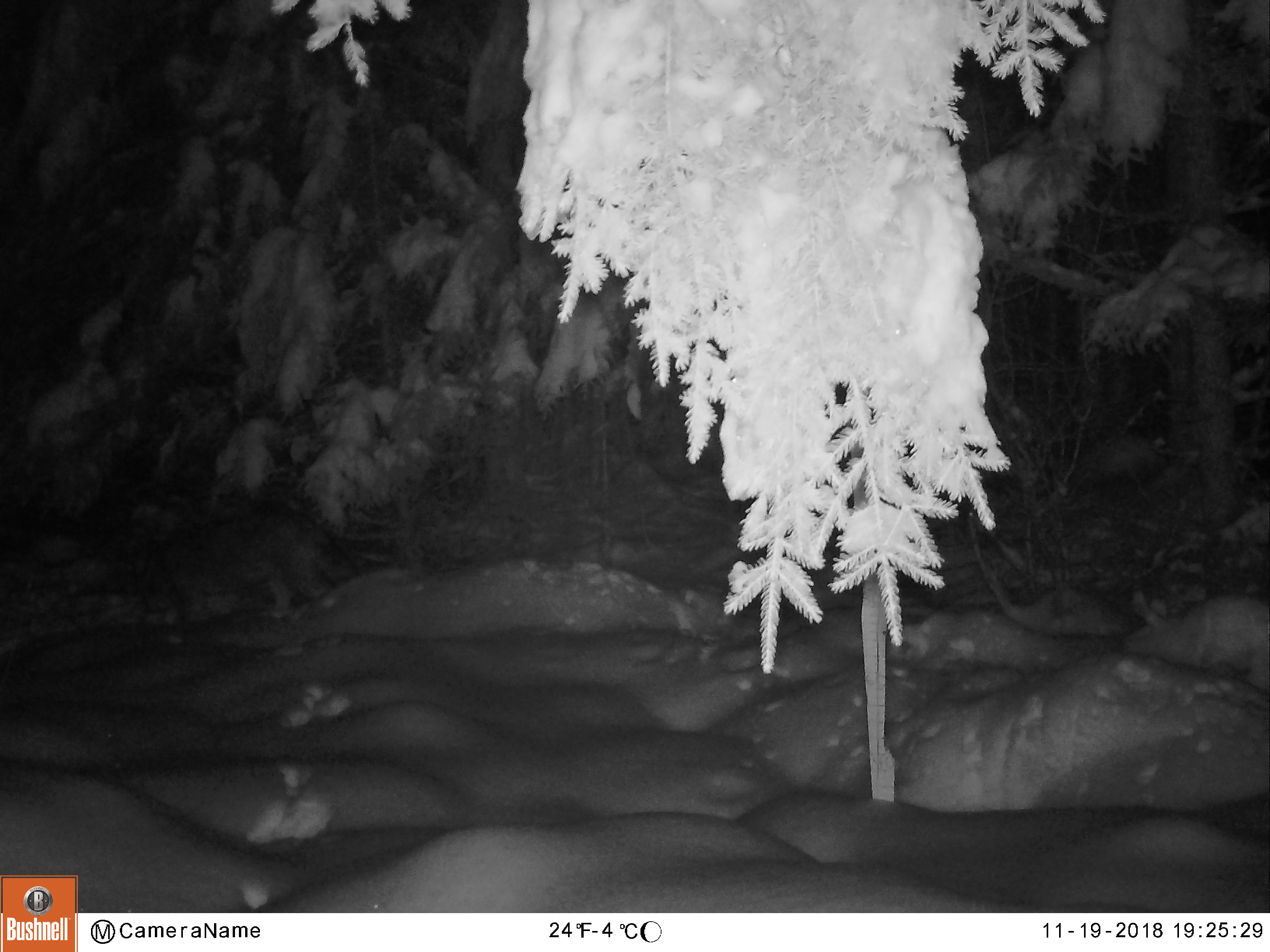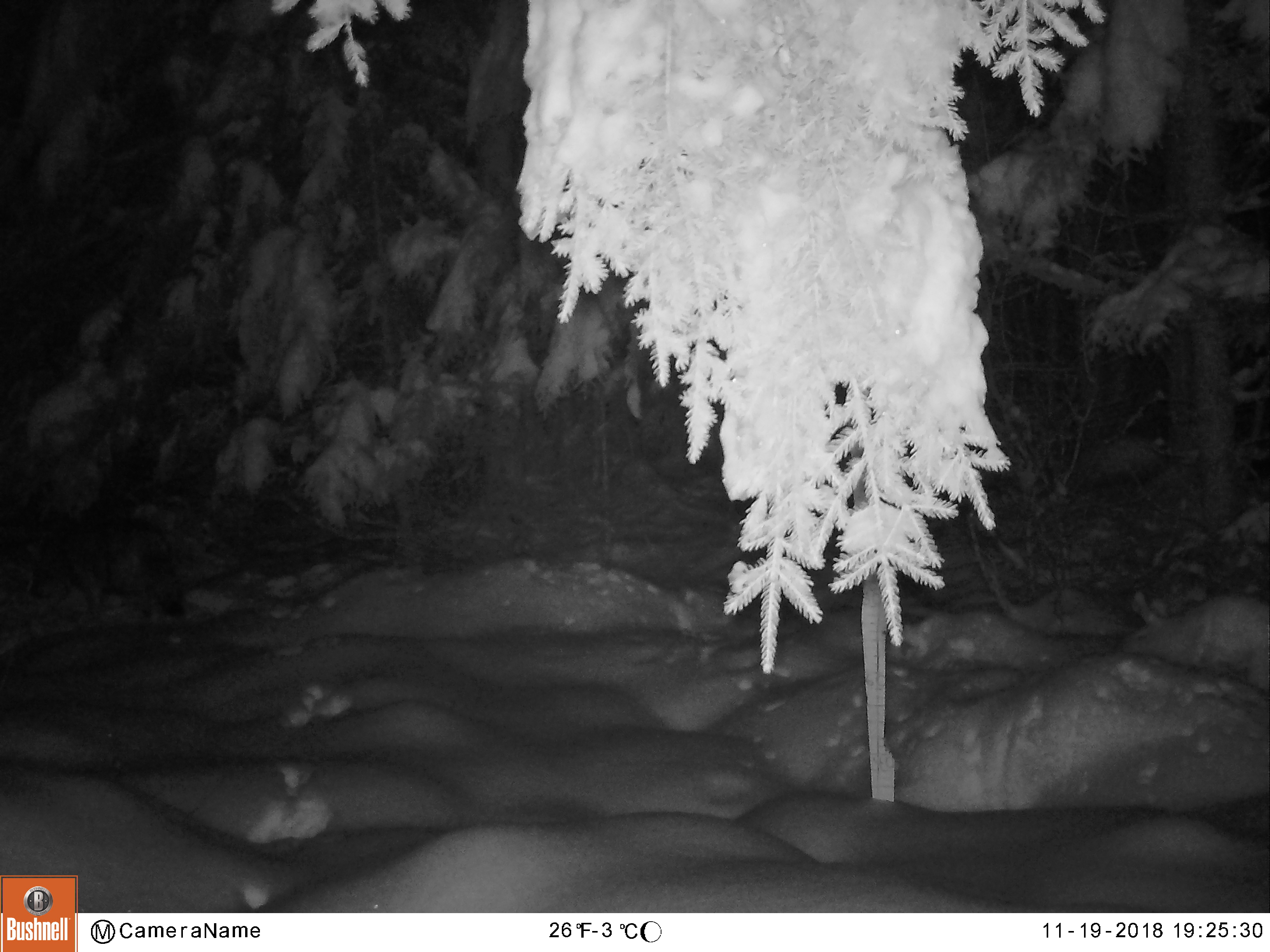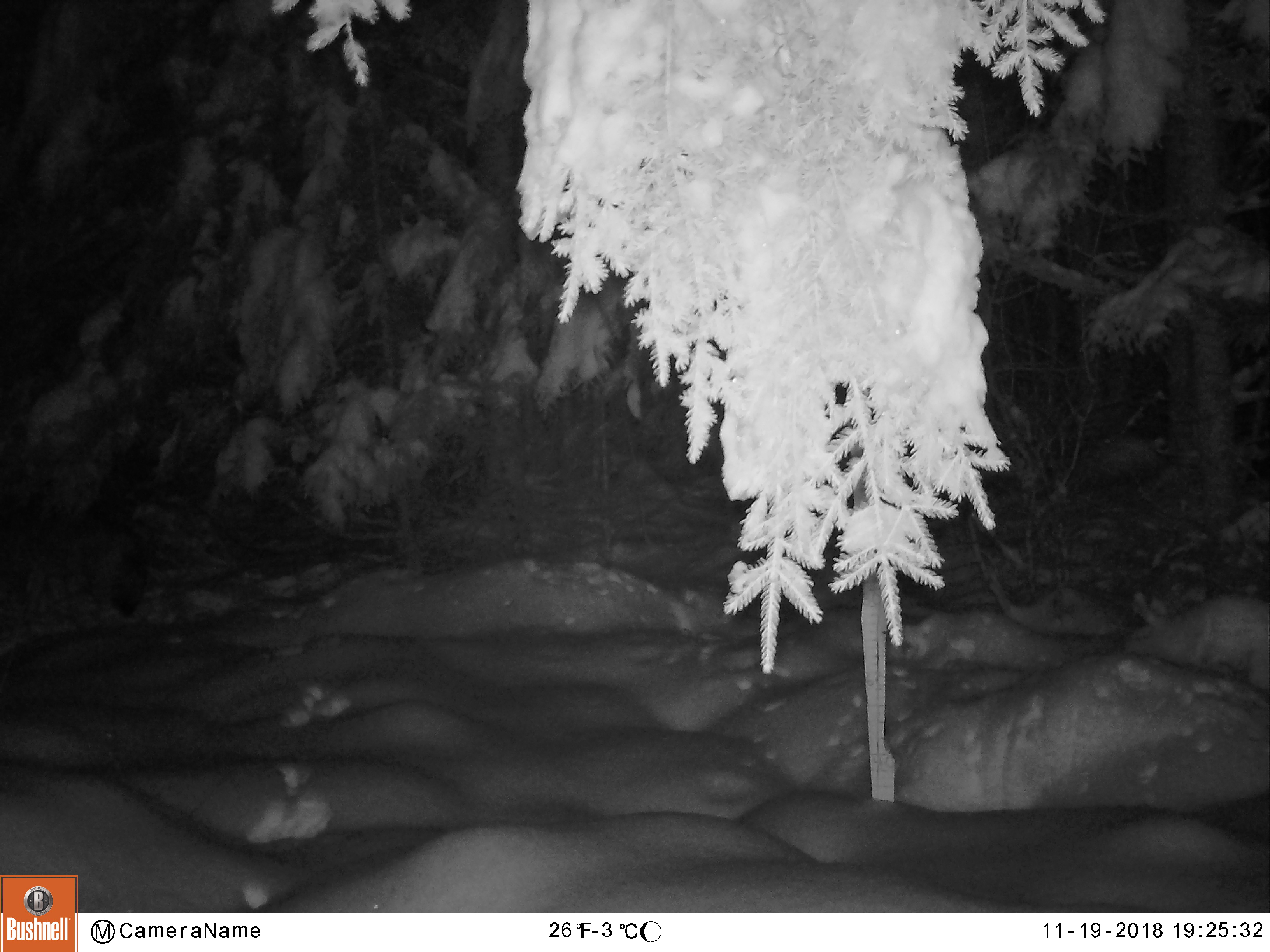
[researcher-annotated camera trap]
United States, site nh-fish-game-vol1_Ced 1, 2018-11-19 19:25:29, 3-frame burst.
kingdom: Animalia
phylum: Chordata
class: Mammalia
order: Carnivora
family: Canidae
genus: Canis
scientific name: Canis latrans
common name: coyote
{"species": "coyote (Canis latrans)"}